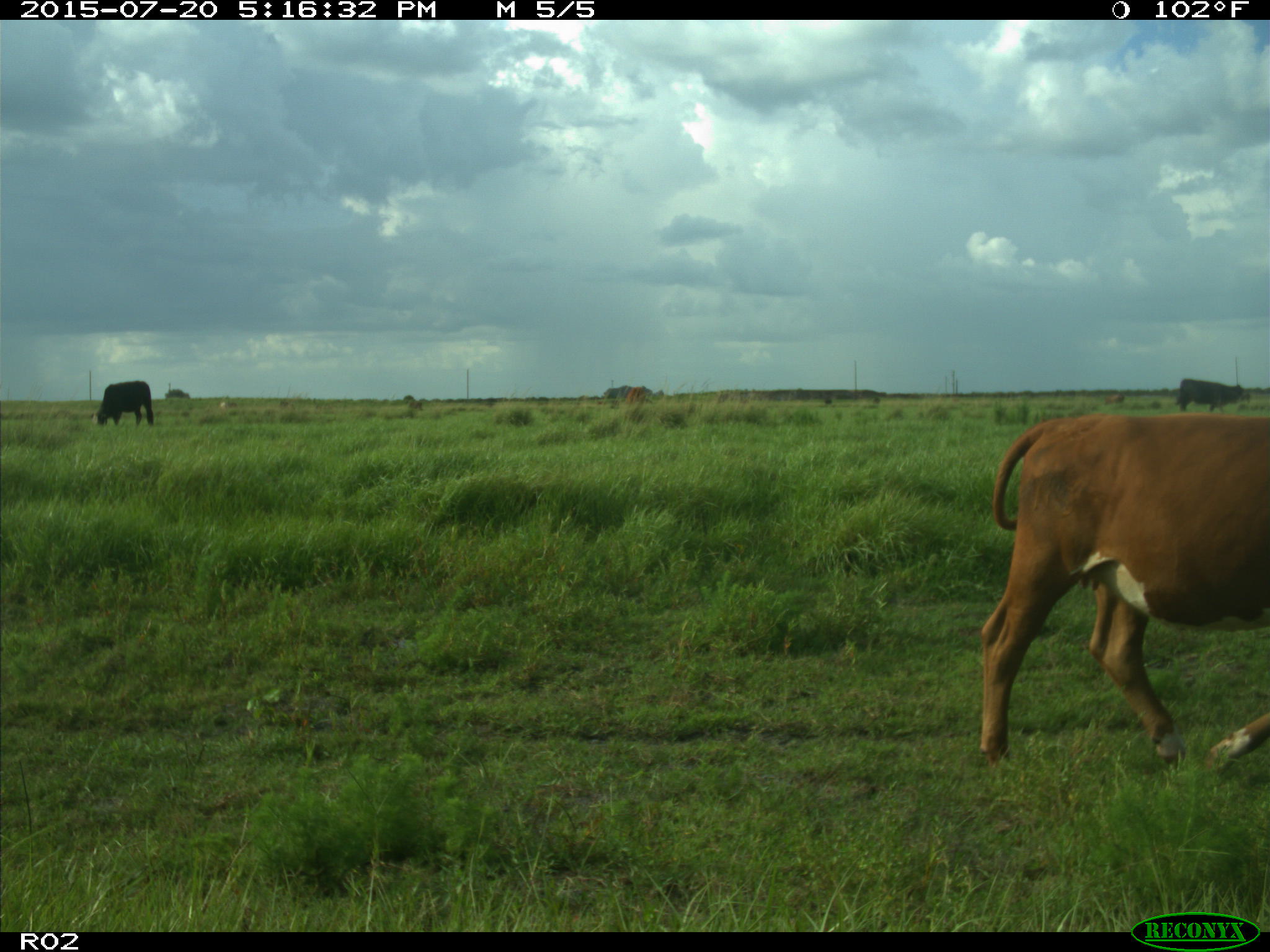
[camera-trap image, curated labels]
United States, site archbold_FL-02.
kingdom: Animalia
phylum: Chordata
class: Mammalia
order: Artiodactyla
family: Bovidae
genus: Bos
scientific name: Bos taurus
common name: domestic cow